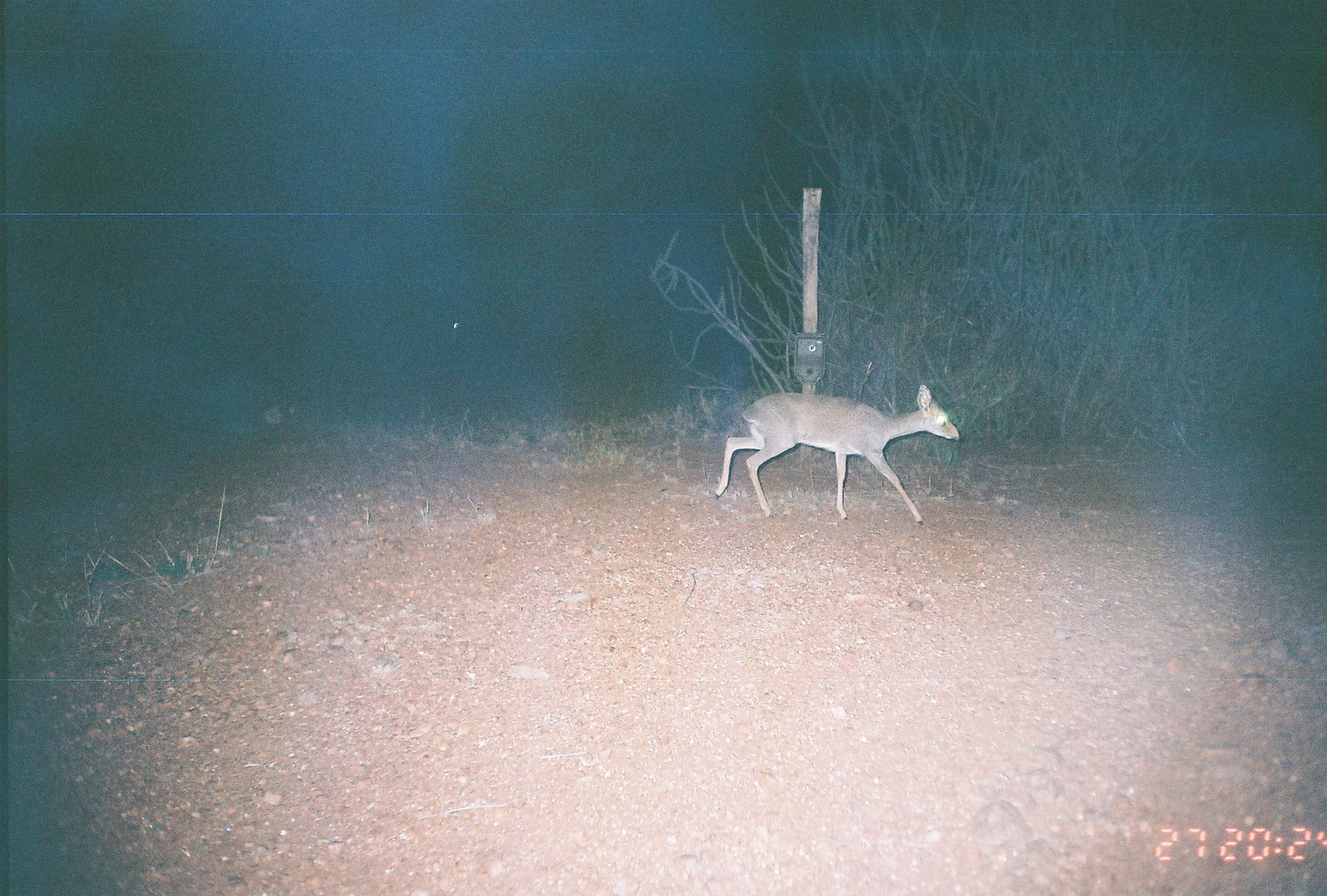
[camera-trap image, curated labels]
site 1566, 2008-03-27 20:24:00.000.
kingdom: Animalia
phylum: Chordata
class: Mammalia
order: Artiodactyla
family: Bovidae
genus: Madoqua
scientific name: Madoqua guentheri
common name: günther's dik-dik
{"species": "Madoqua guentheri (günther's dik-dik)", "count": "1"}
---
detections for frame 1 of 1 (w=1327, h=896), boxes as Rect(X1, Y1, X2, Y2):
madoqua guentheri: Rect(714, 383, 960, 525)